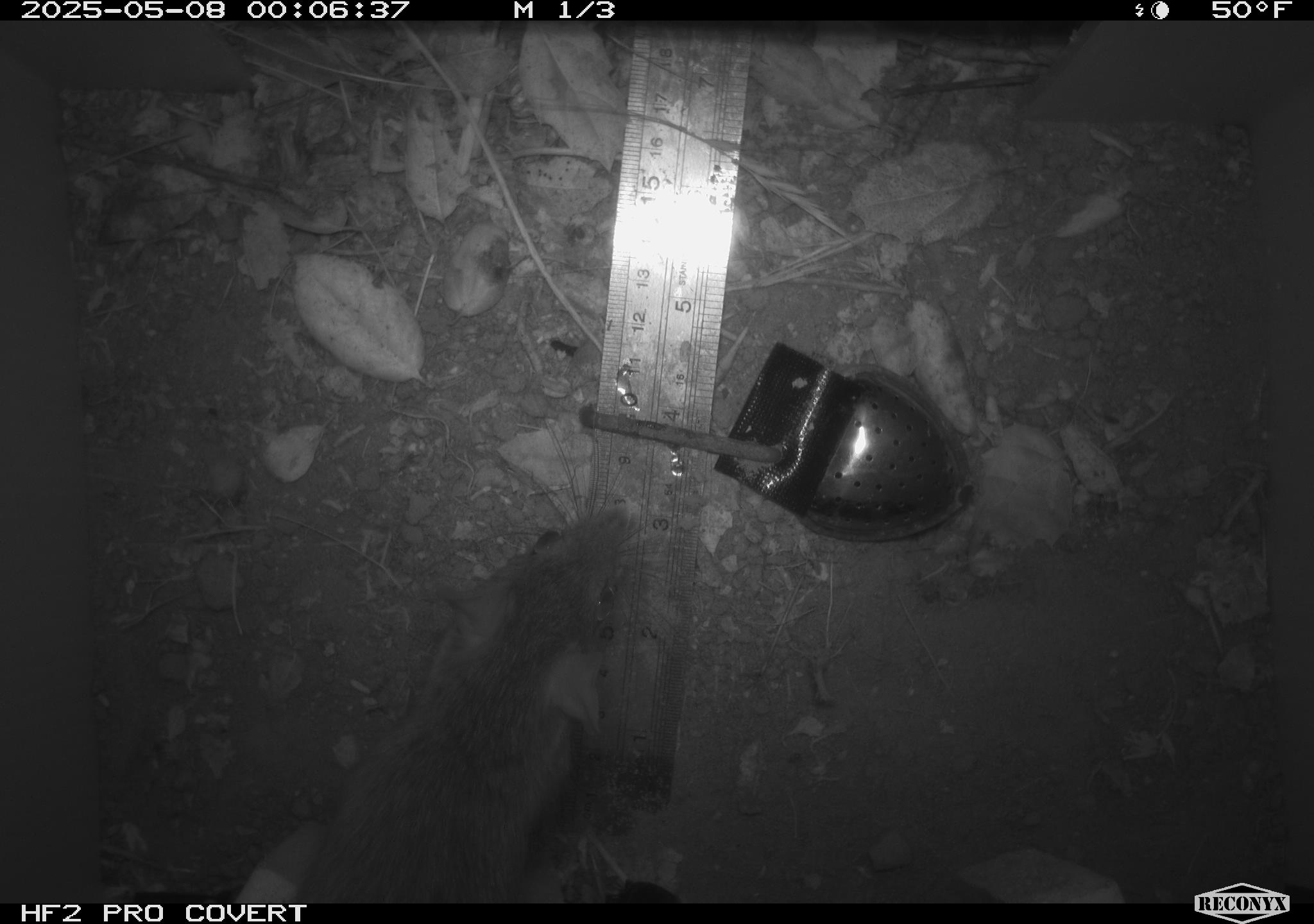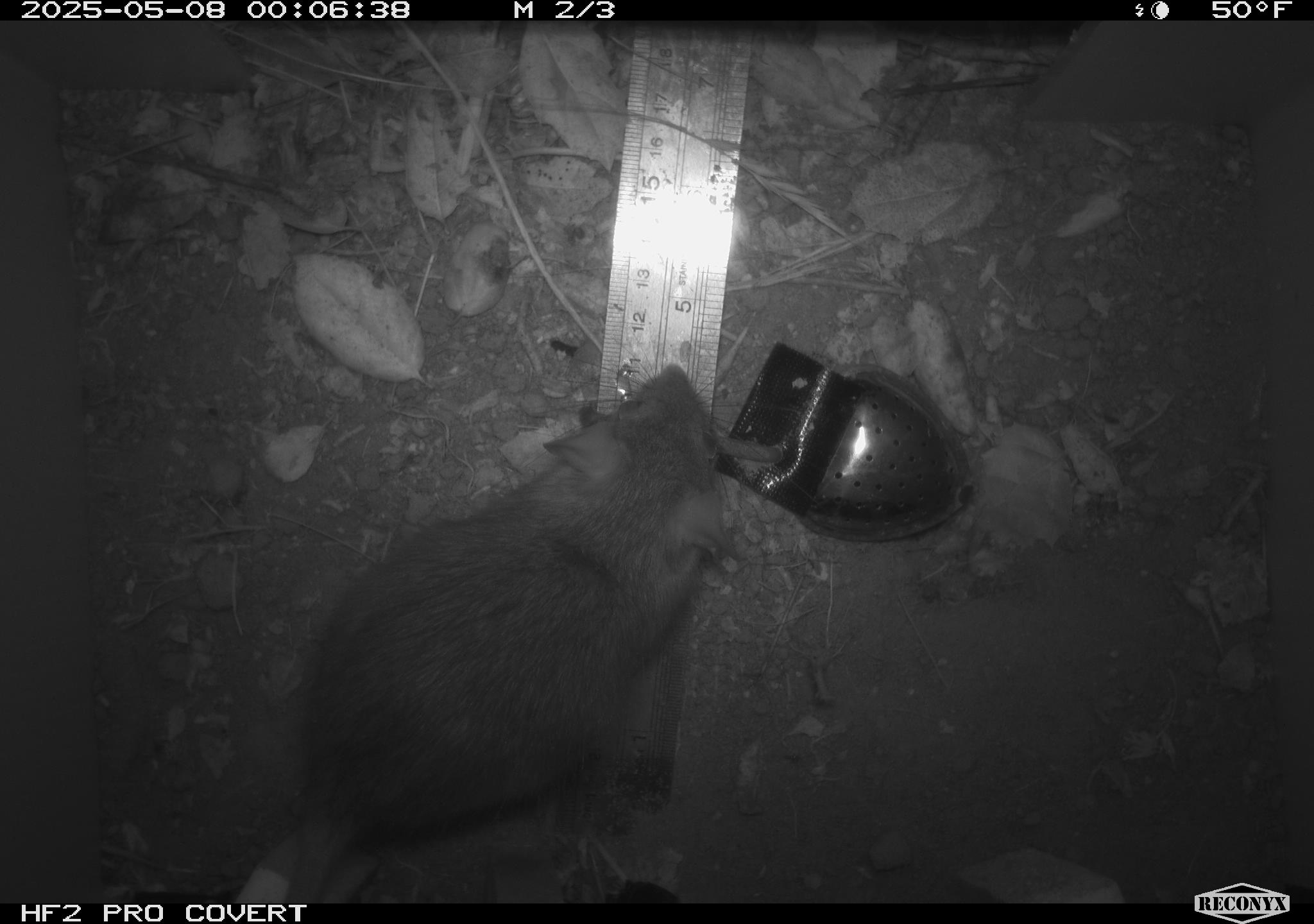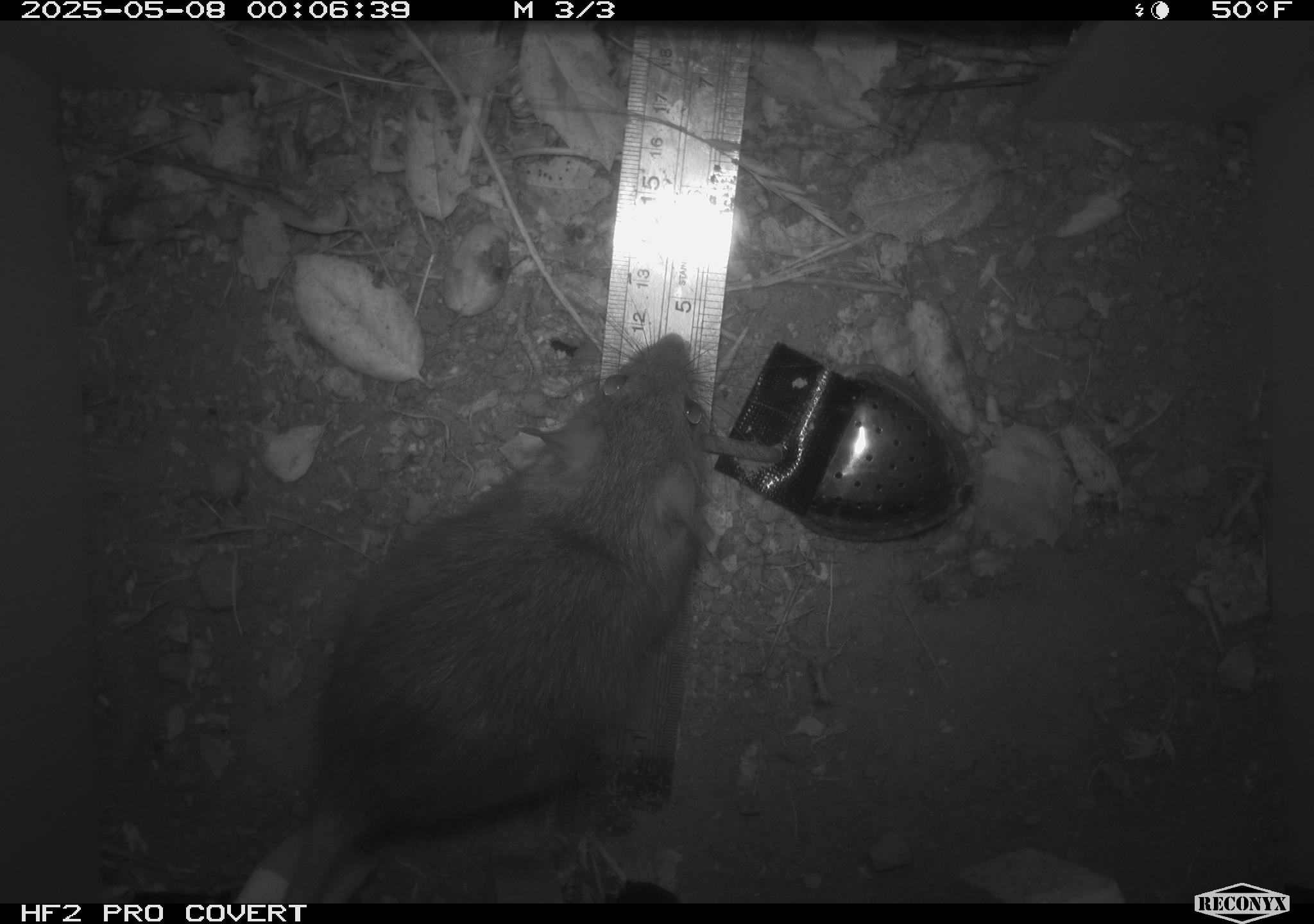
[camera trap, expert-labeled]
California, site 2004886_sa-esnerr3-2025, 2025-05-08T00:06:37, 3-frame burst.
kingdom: Animalia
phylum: Chordata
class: Mammalia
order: Rodentia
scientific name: Rodentia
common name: rodent